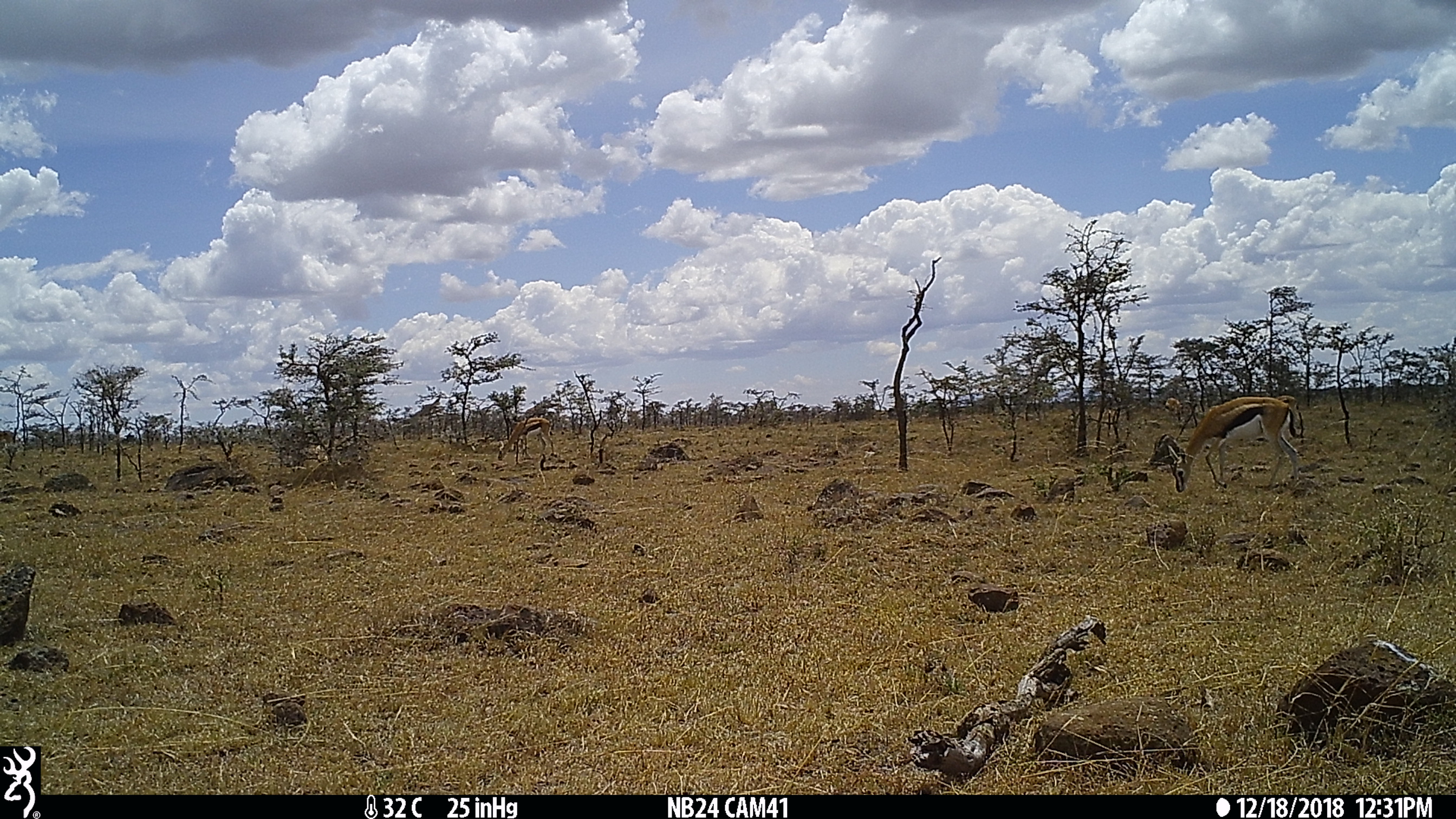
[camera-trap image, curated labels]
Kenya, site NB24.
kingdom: Animalia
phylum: Chordata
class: Mammalia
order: Artiodactyla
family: Bovidae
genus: Eudorcas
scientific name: Eudorcas thomsonii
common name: thomon's gazelle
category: gazelle thomsons